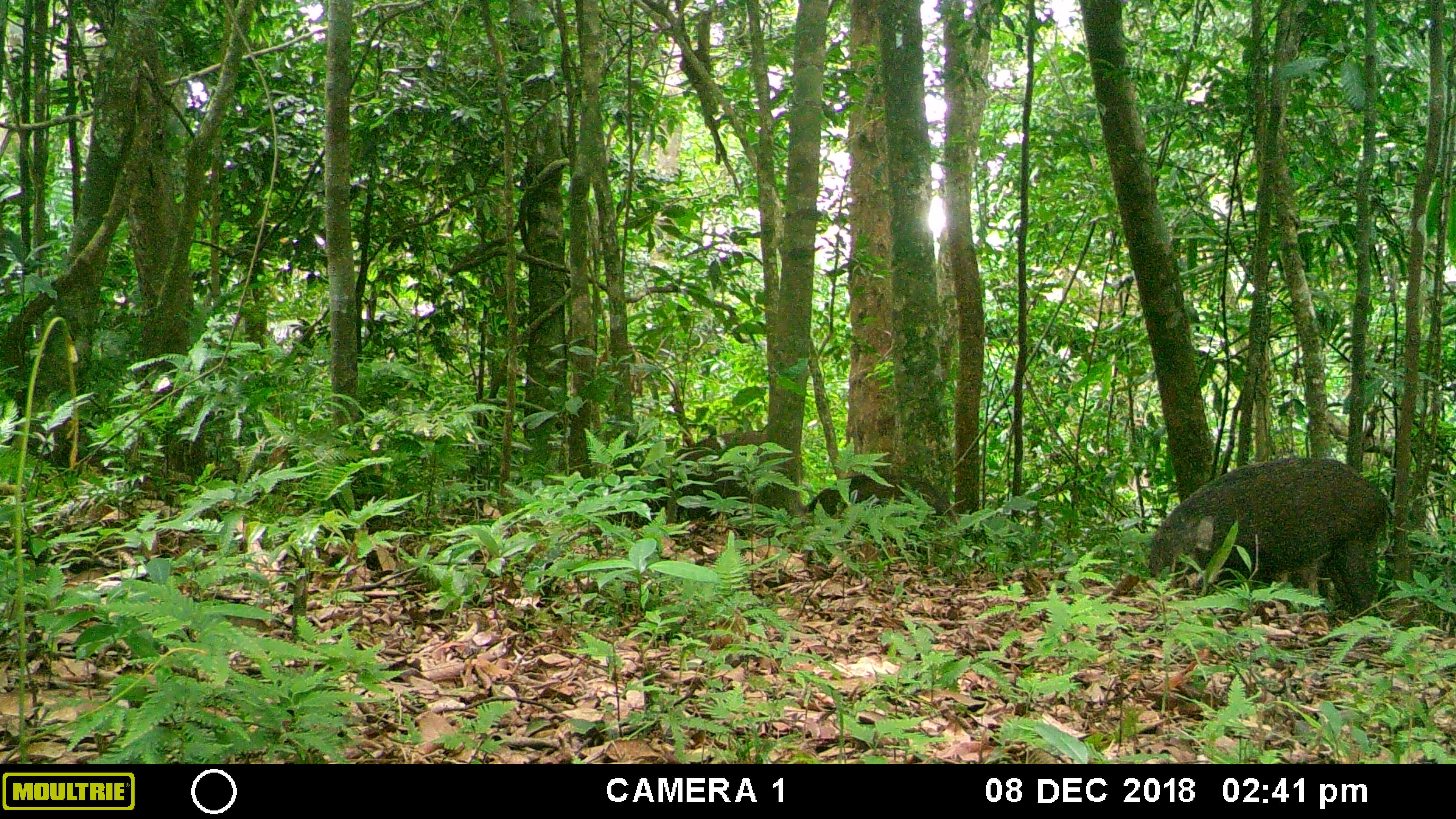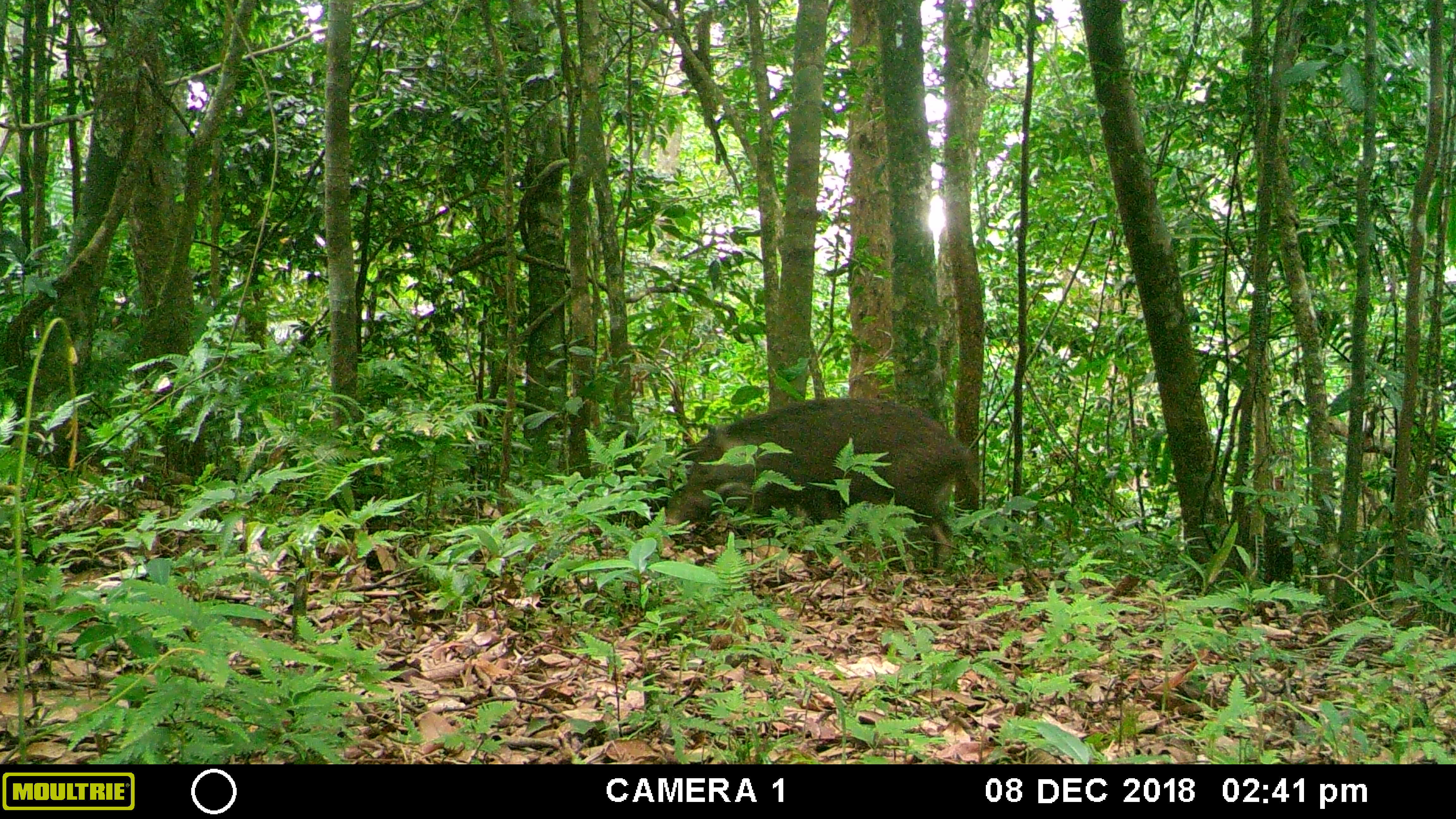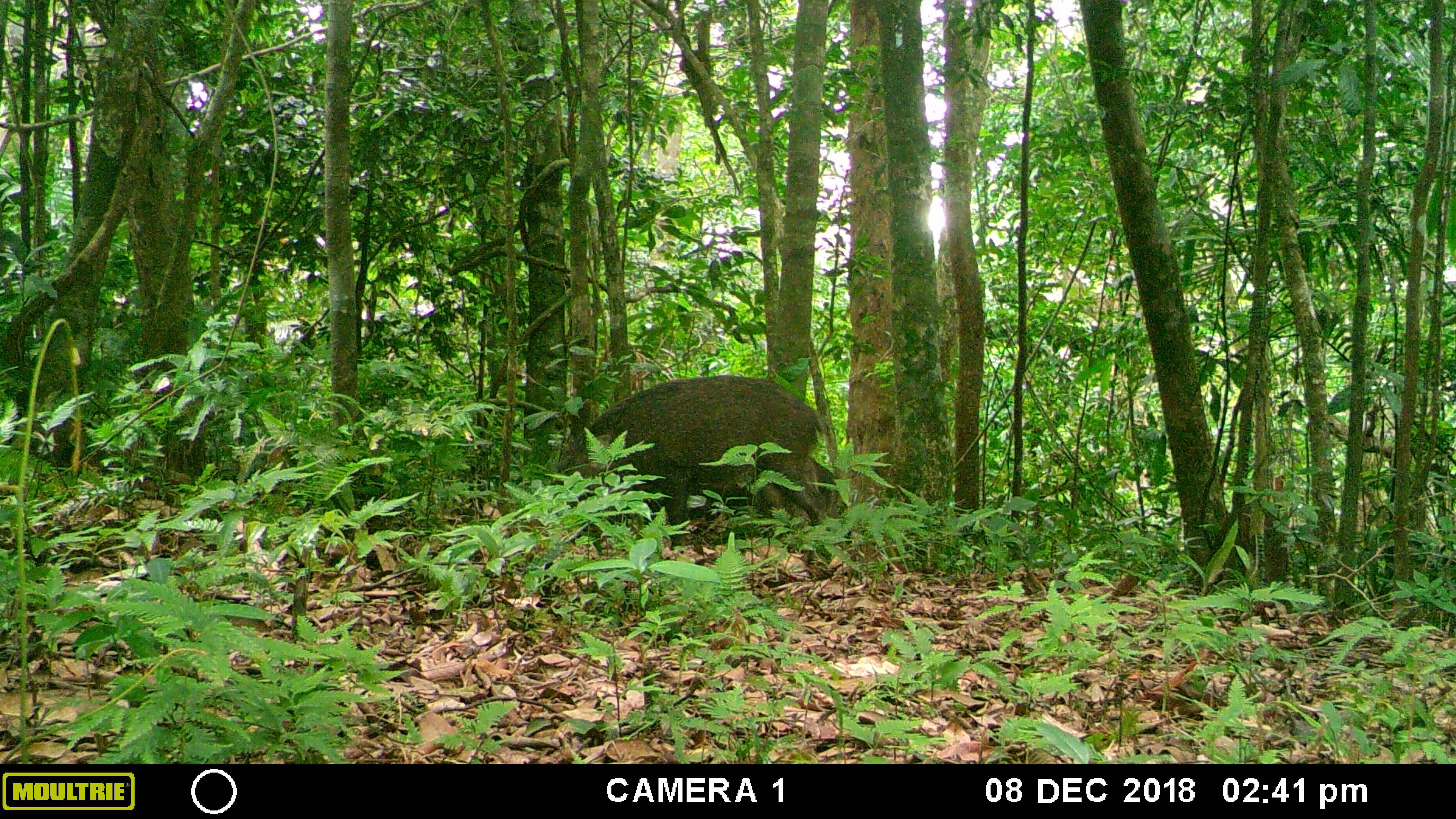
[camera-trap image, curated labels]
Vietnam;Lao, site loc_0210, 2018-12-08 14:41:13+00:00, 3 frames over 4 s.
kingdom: Animalia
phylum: Chordata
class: Mammalia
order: Artiodactyla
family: Suidae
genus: Sus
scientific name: Sus scrofa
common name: eurasian wild pig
Eurasian wild pig (Sus scrofa). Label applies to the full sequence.